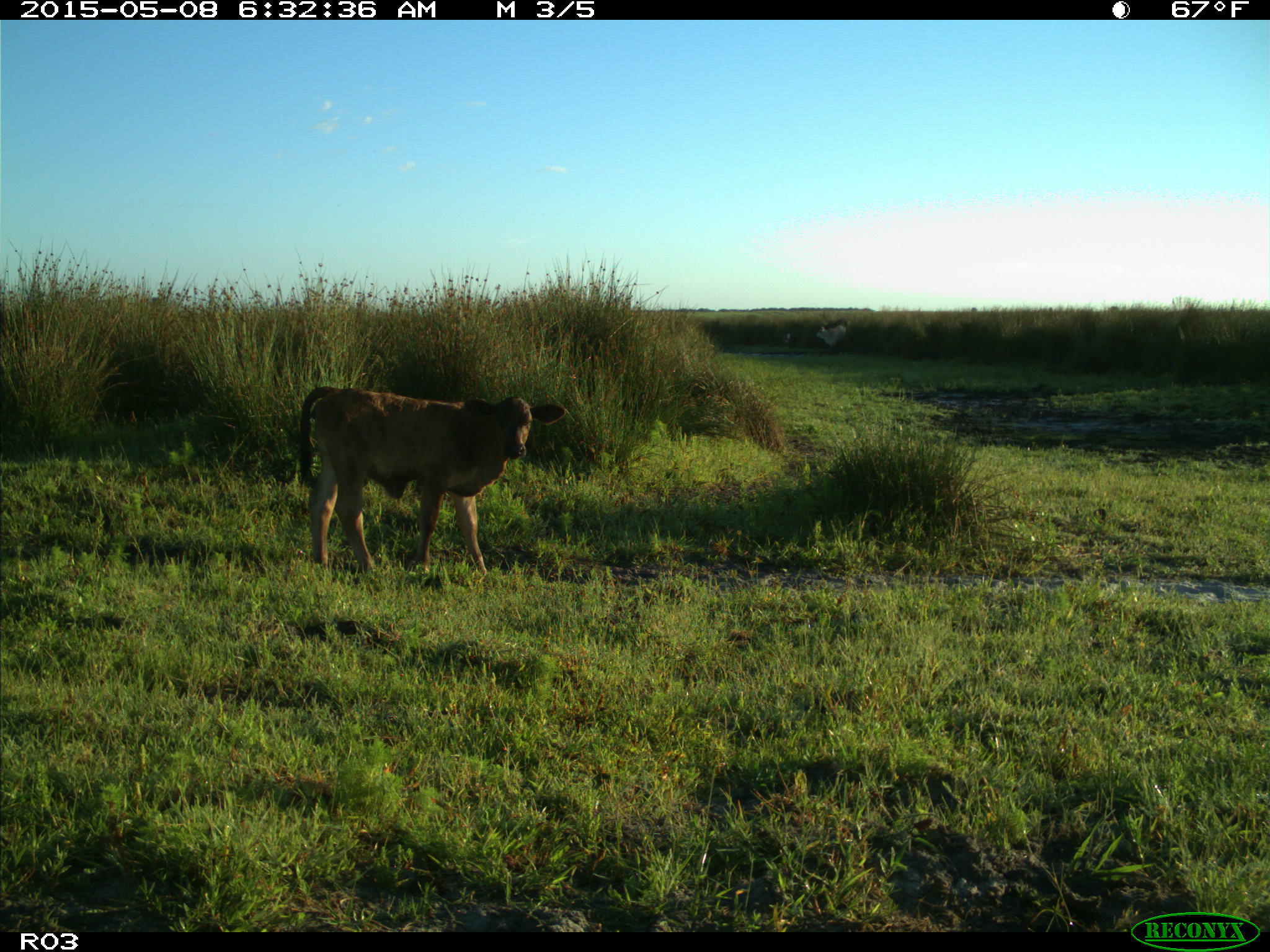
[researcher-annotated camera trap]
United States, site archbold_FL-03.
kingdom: Animalia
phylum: Chordata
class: Mammalia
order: Artiodactyla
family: Bovidae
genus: Bos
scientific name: Bos taurus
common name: domestic cow